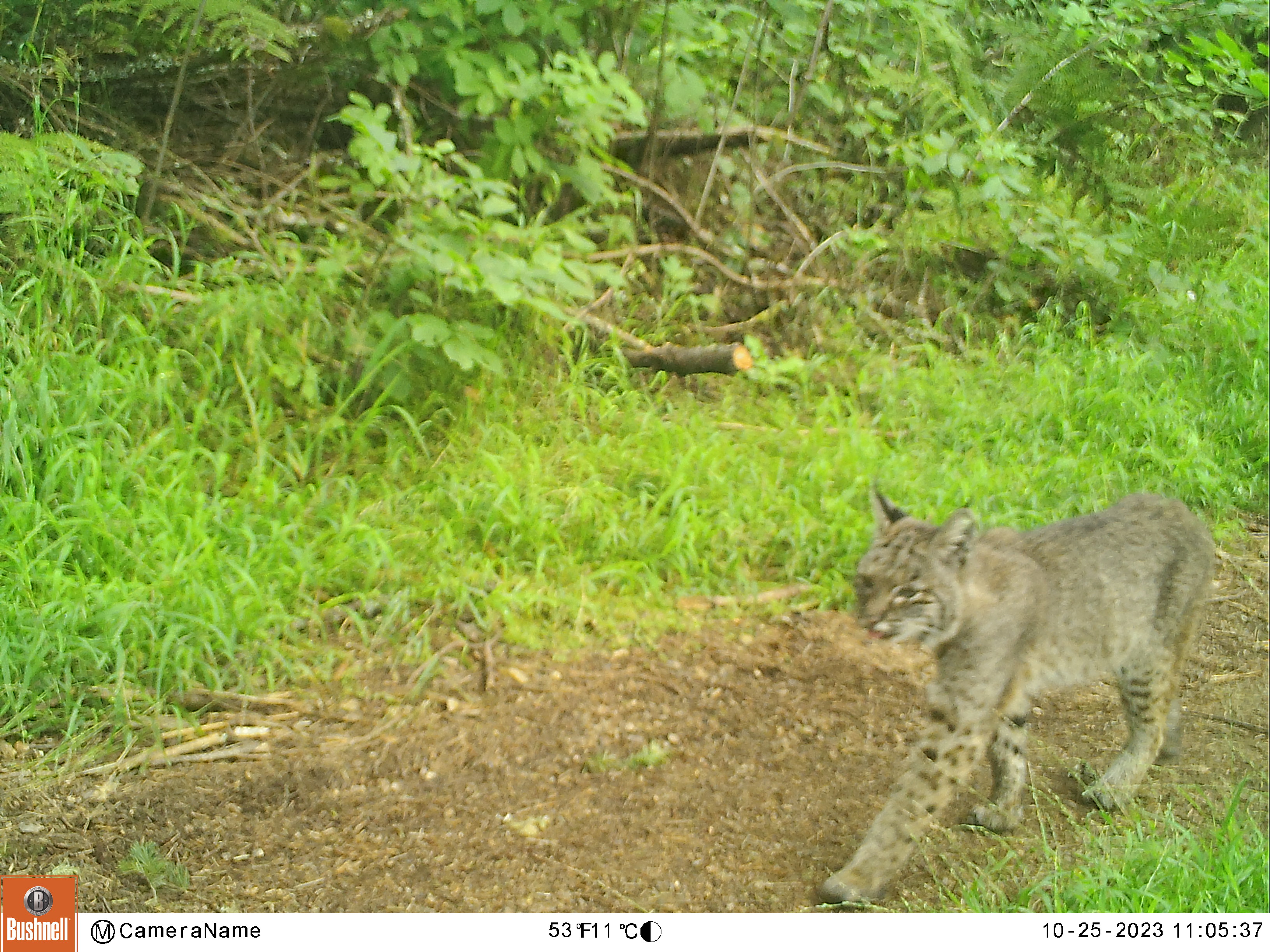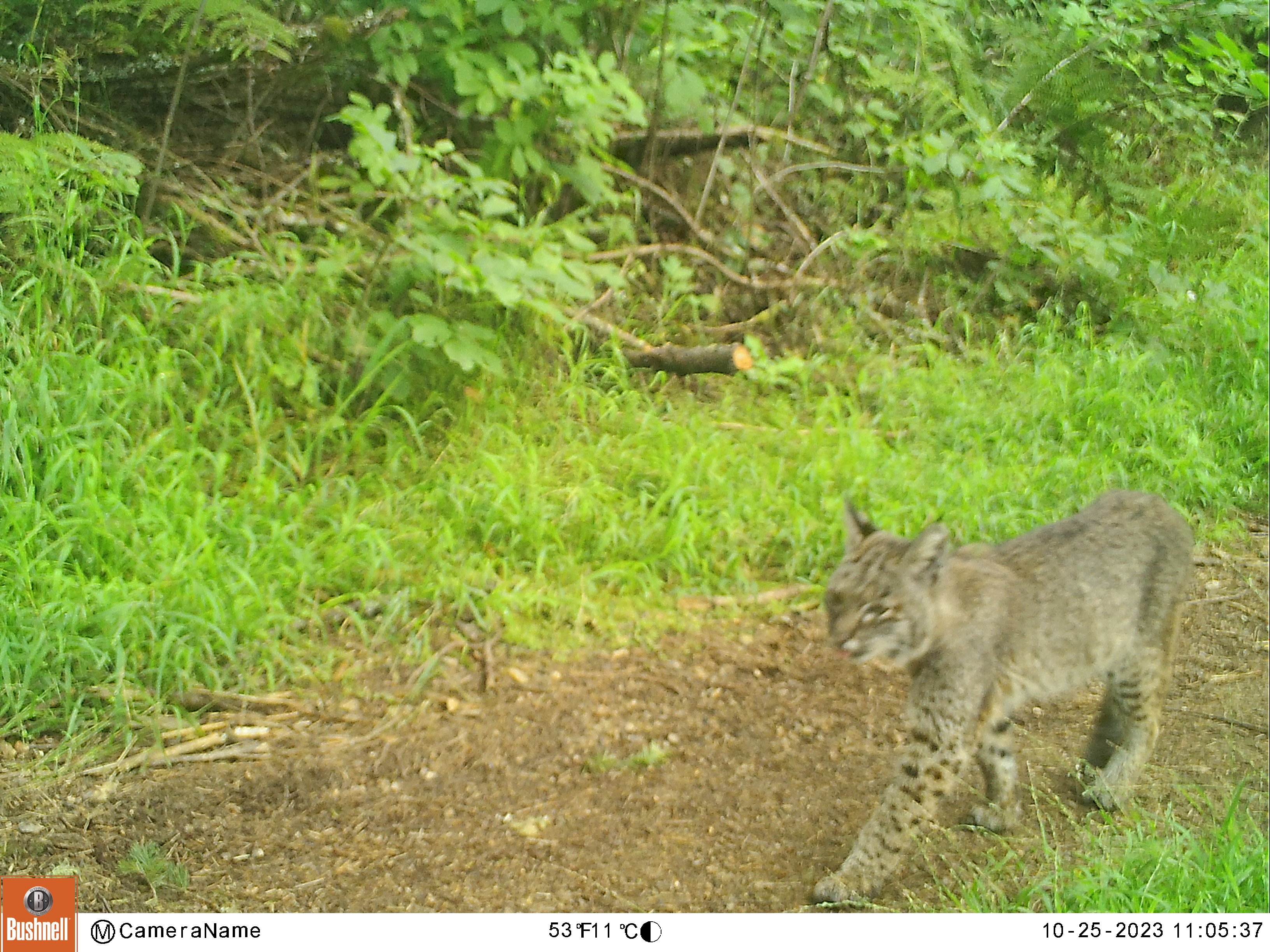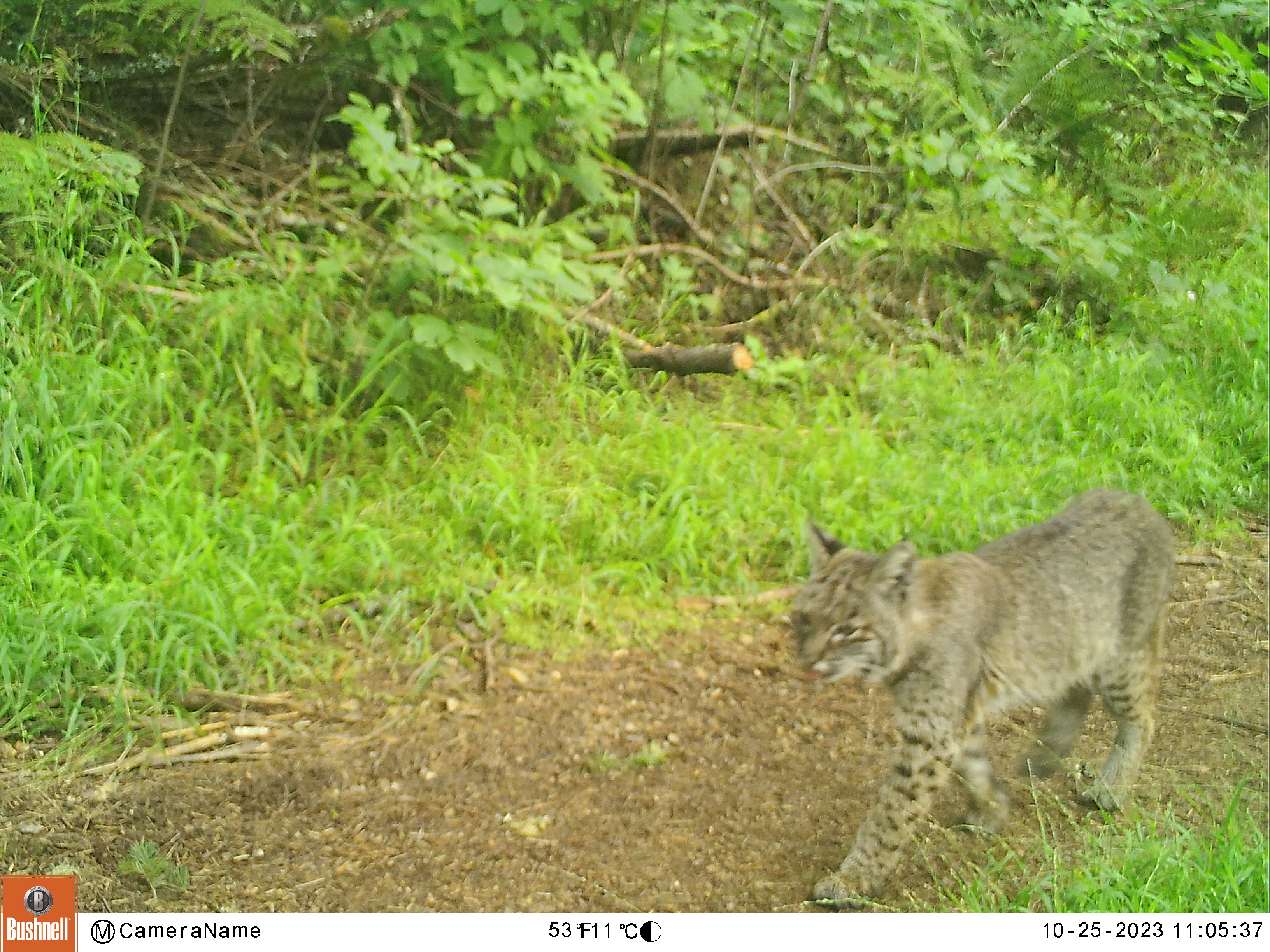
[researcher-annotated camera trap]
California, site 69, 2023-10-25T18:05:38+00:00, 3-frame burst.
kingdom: Animalia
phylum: Chordata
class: Mammalia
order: Carnivora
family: Felidae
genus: Lynx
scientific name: Lynx rufus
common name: bobcat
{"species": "bobcat (Lynx rufus)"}